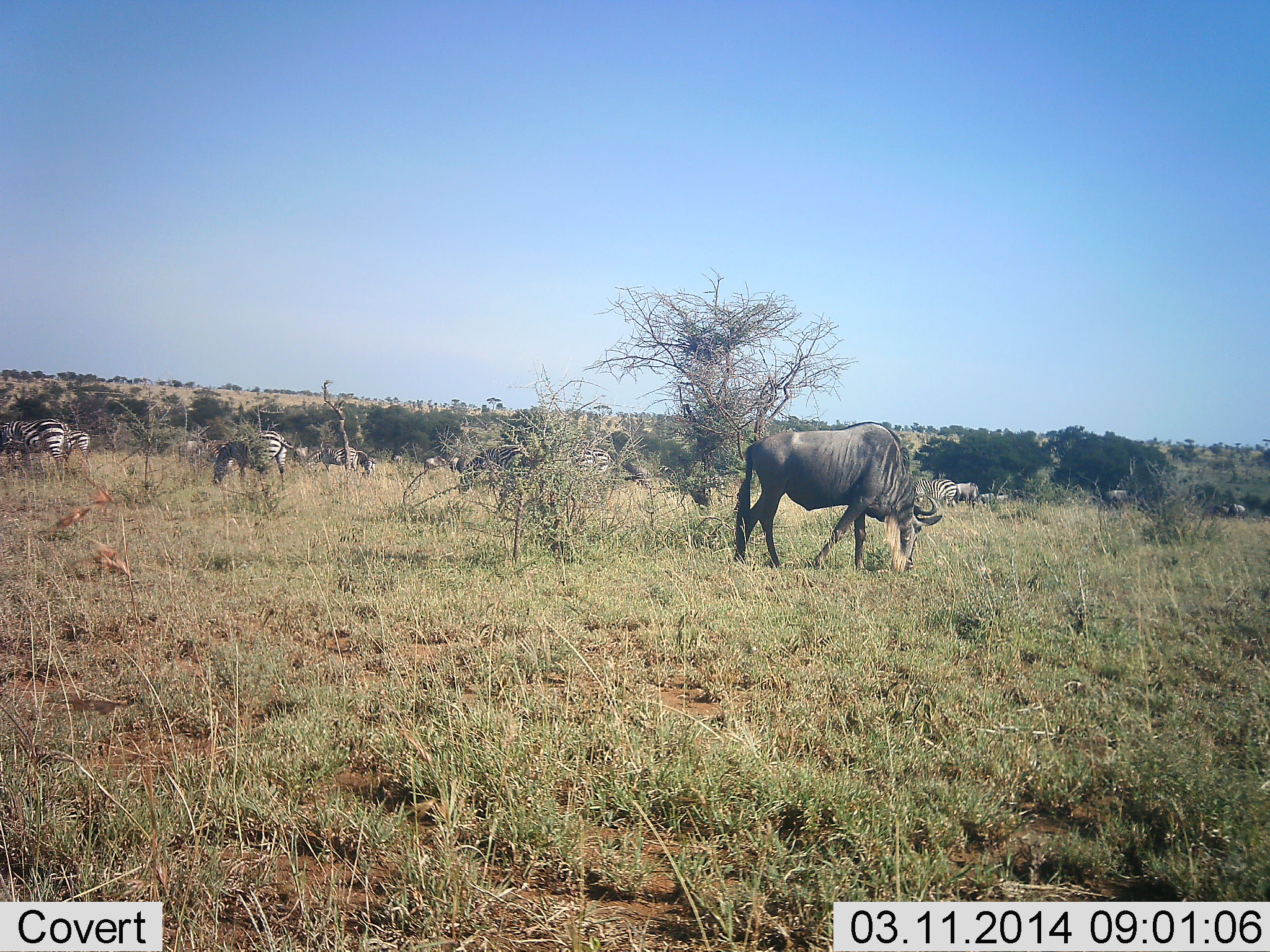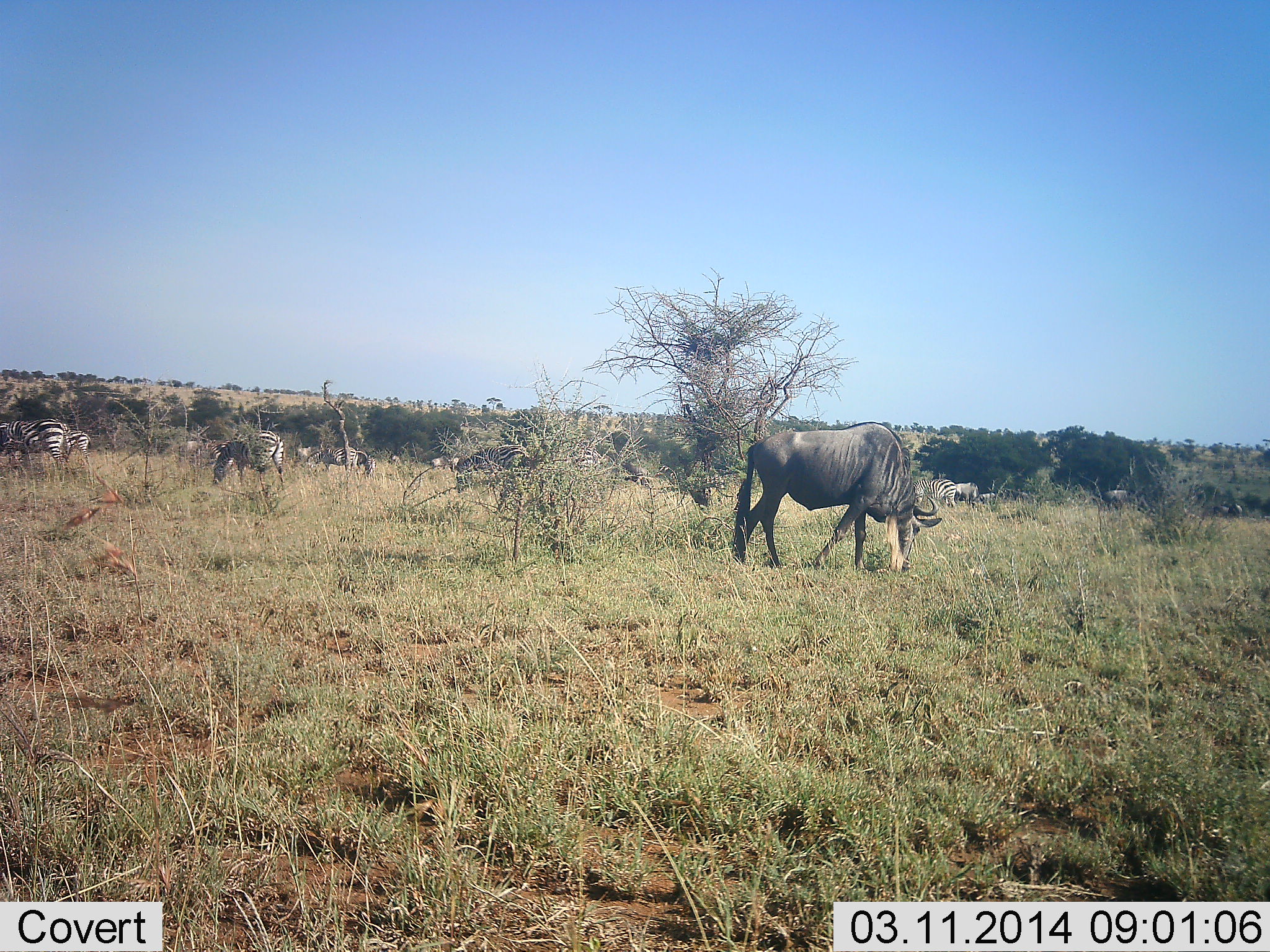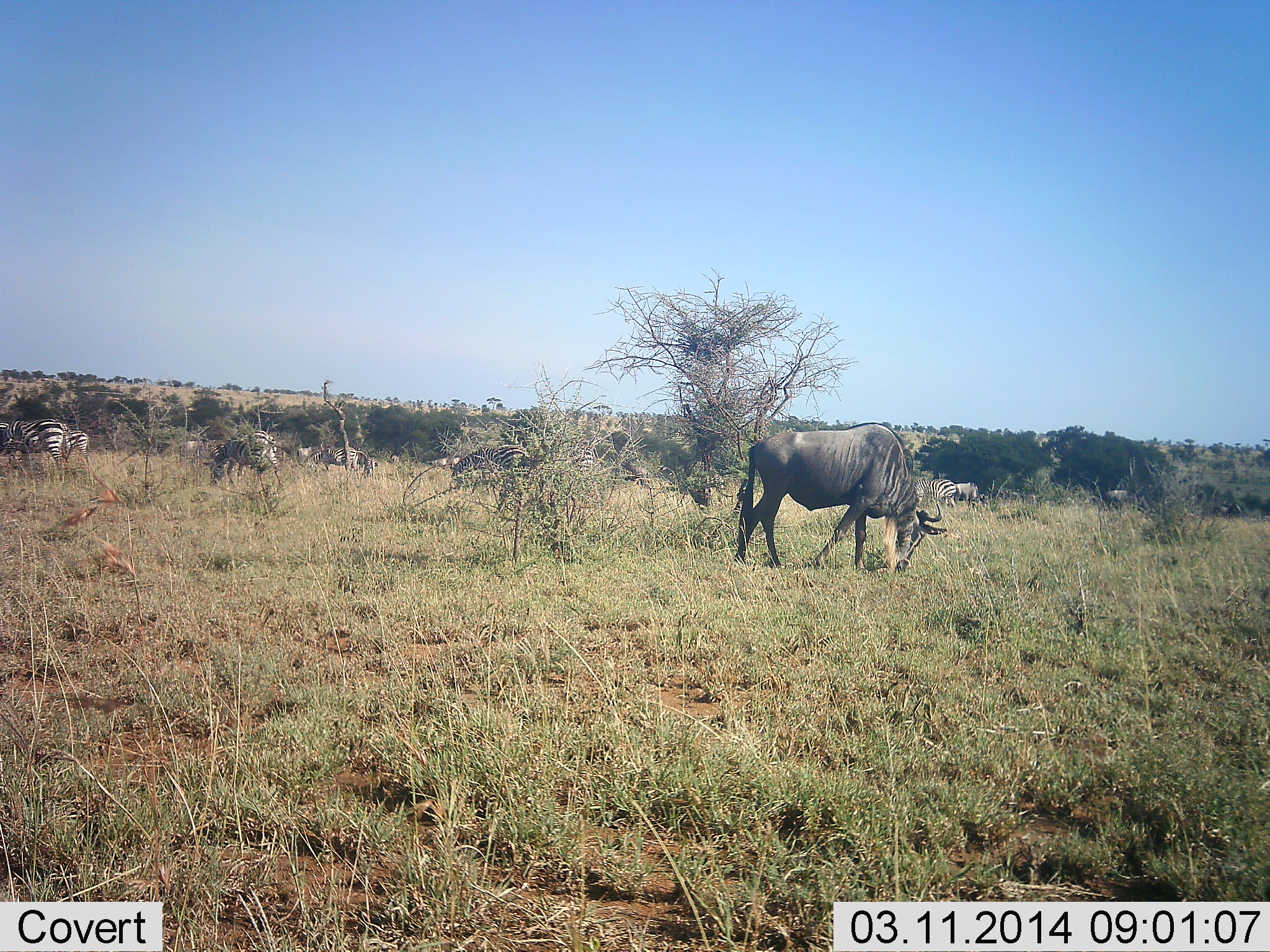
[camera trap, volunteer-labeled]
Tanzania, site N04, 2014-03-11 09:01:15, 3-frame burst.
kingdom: Animalia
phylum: Chordata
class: Mammalia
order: Artiodactyla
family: Bovidae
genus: Connochaetes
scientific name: Connochaetes taurinus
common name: blue wildebeest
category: wildebeest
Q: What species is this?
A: Wildebeest (blue wildebeest) (Connochaetes taurinus).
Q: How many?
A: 3.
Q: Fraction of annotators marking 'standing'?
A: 27%.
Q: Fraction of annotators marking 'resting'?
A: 0%.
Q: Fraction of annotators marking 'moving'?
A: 9%.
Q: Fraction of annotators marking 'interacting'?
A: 9%.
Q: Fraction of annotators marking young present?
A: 0%.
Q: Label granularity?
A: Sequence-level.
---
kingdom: Animalia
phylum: Chordata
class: Mammalia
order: Perissodactyla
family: Equidae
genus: Equus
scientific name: Equus quagga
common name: plains zebra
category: zebra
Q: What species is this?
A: Zebra (plains zebra) (Equus quagga).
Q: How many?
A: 7.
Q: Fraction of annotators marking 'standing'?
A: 40%.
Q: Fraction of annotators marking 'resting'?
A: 0%.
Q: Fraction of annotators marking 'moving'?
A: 0%.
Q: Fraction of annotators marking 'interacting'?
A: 0%.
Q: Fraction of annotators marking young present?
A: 0%.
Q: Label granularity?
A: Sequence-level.